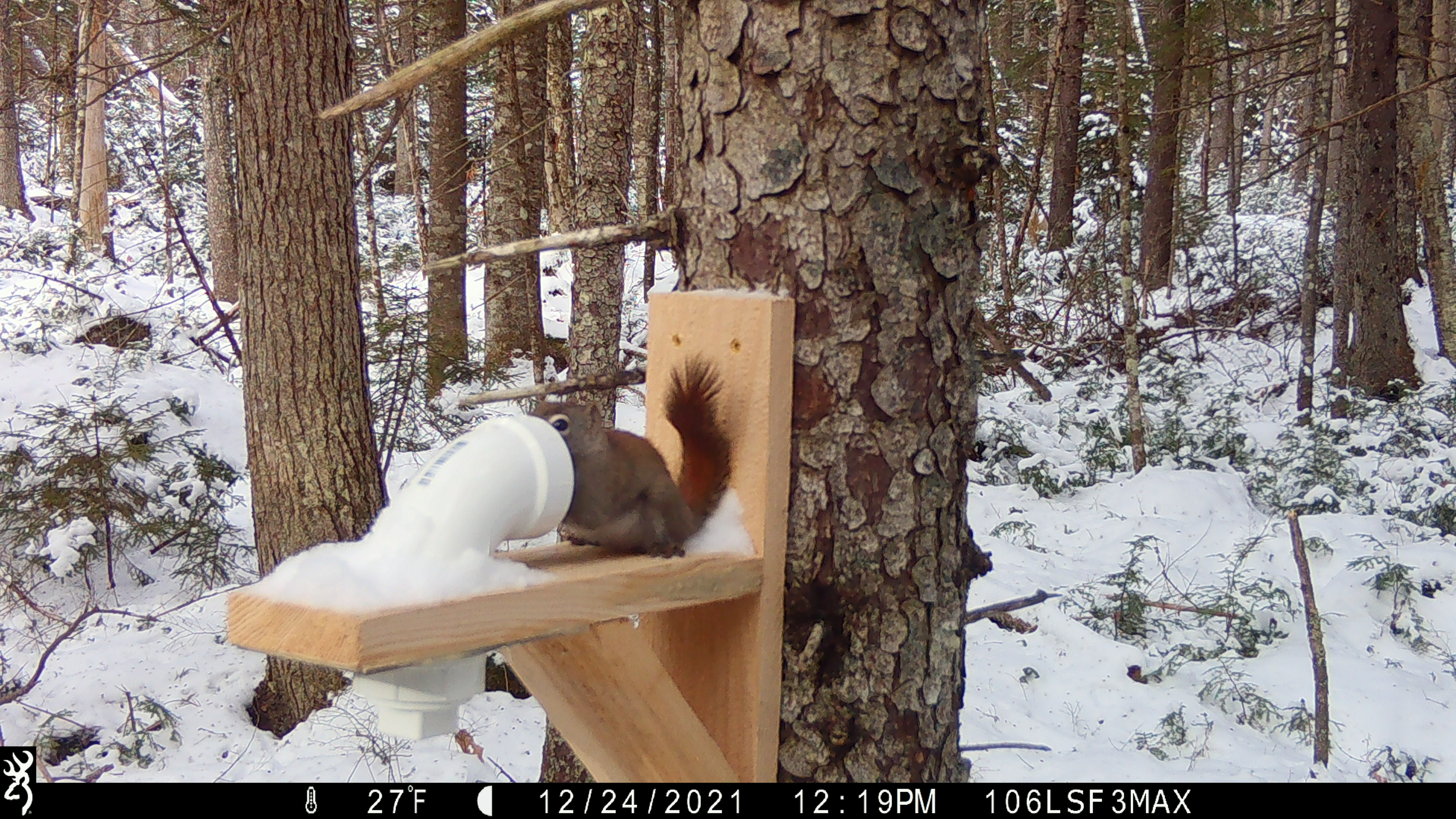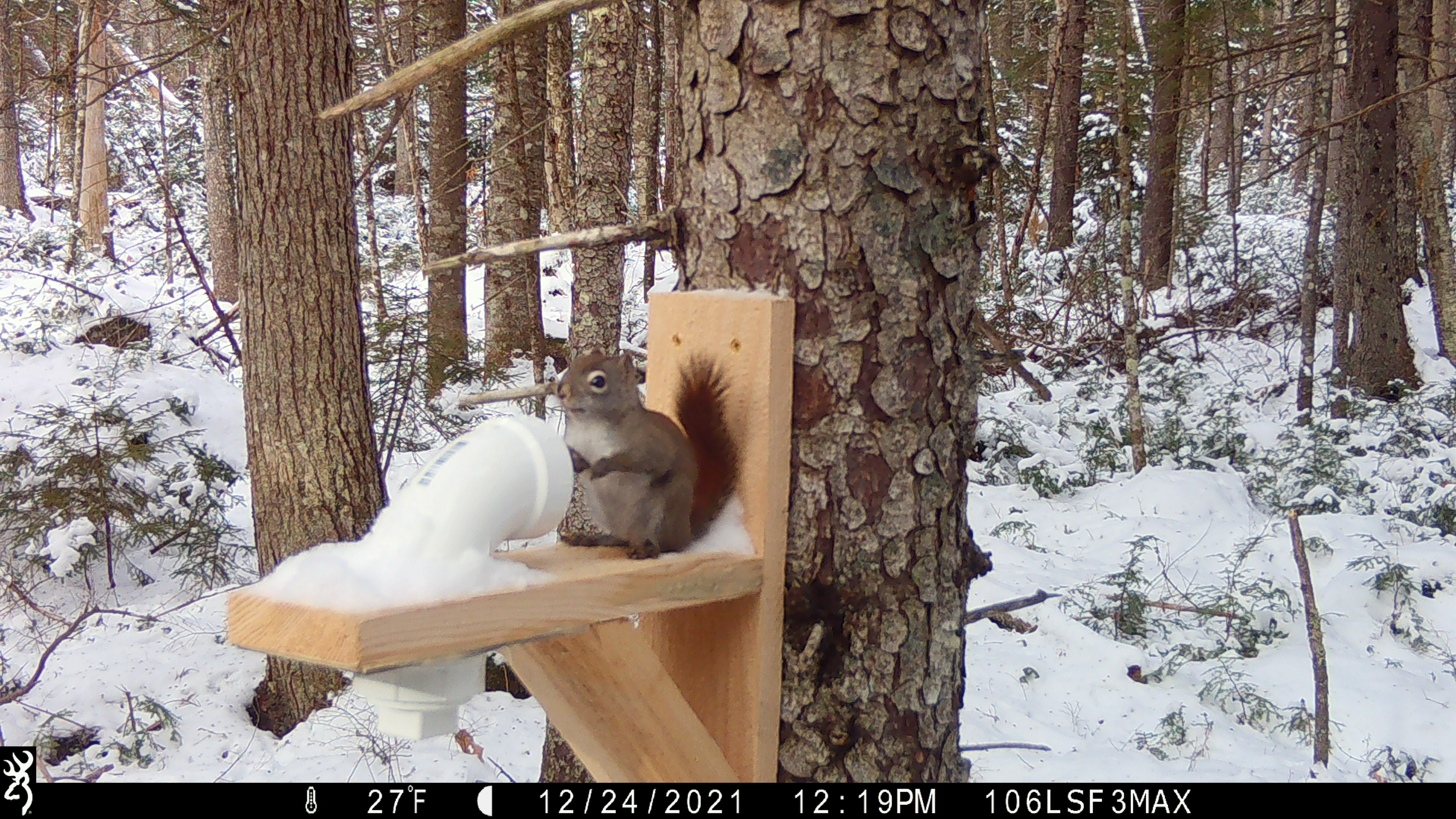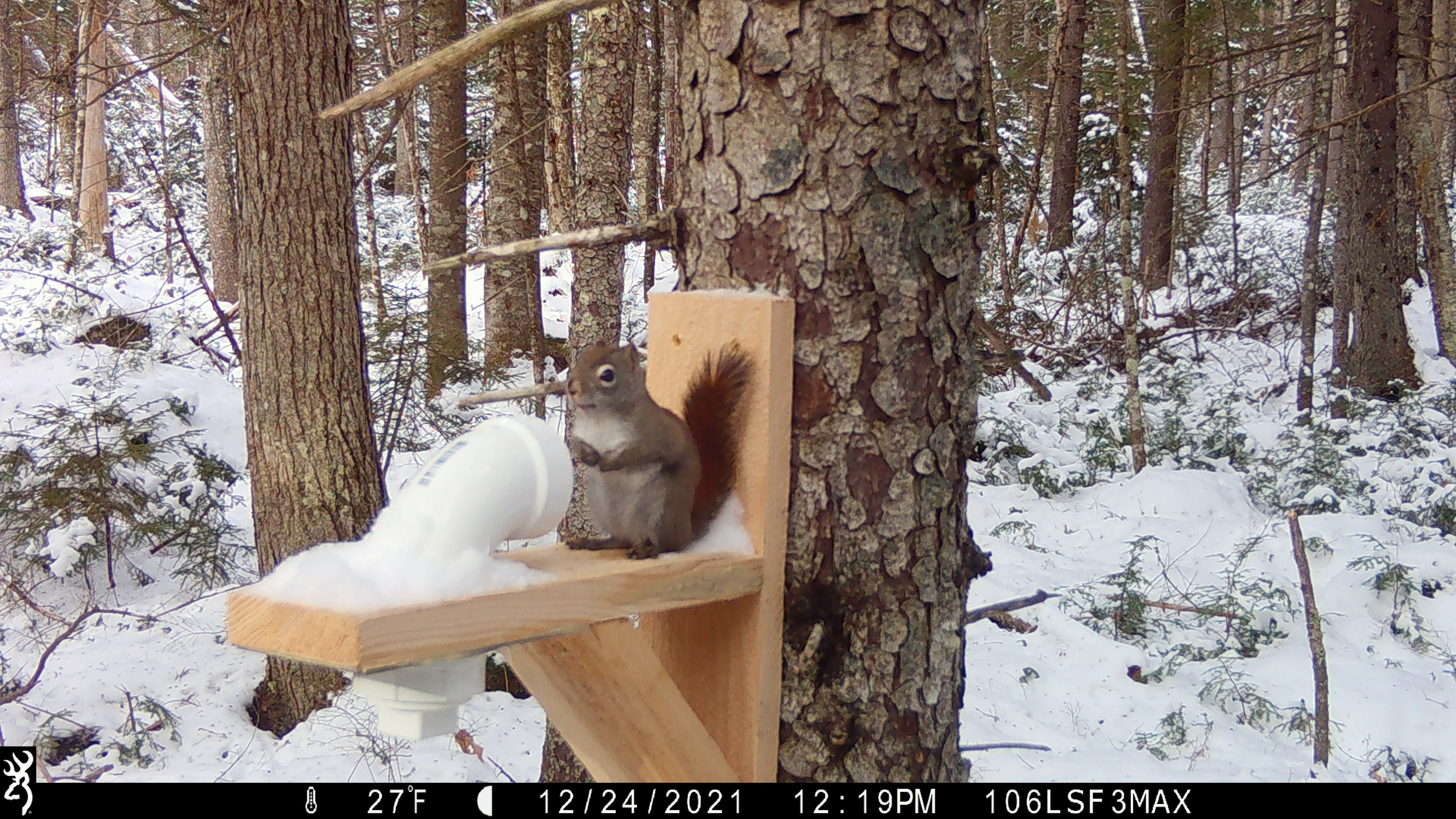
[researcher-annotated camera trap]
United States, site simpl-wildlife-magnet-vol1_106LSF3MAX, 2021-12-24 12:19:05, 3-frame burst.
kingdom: Animalia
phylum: Chordata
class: Mammalia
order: Rodentia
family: Sciuridae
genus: Tamiasciurus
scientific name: Tamiasciurus hudsonicus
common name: red squirrel